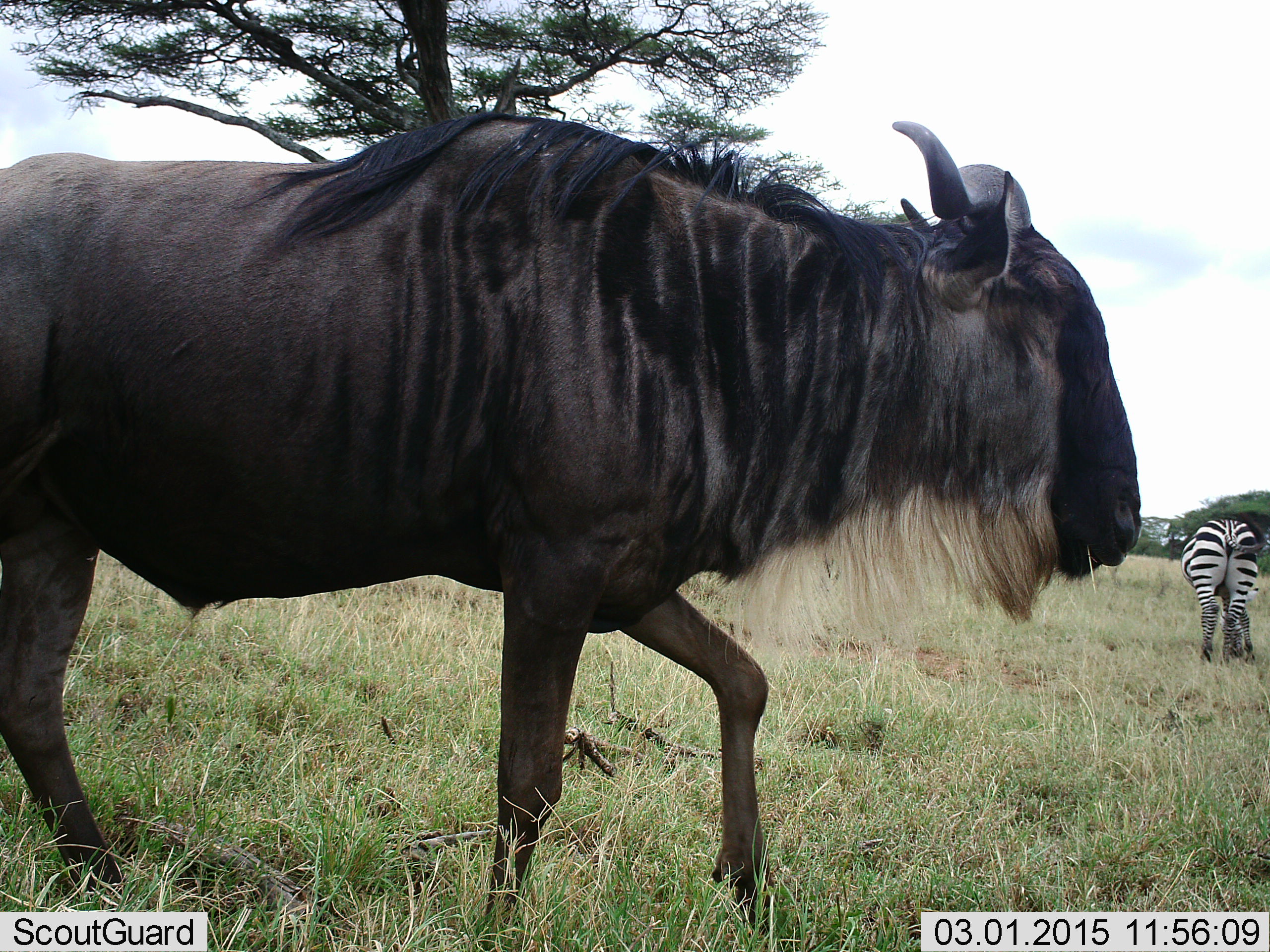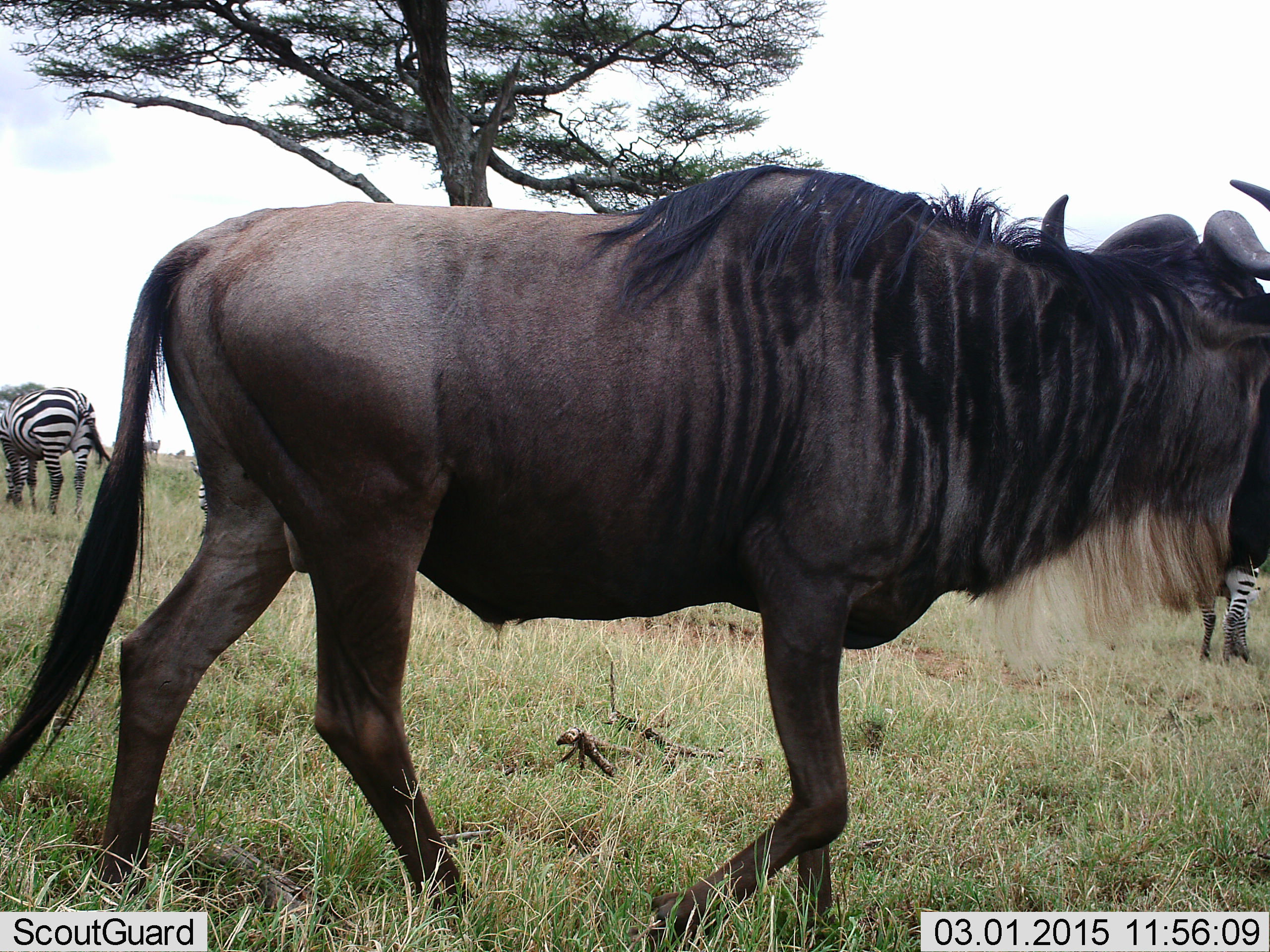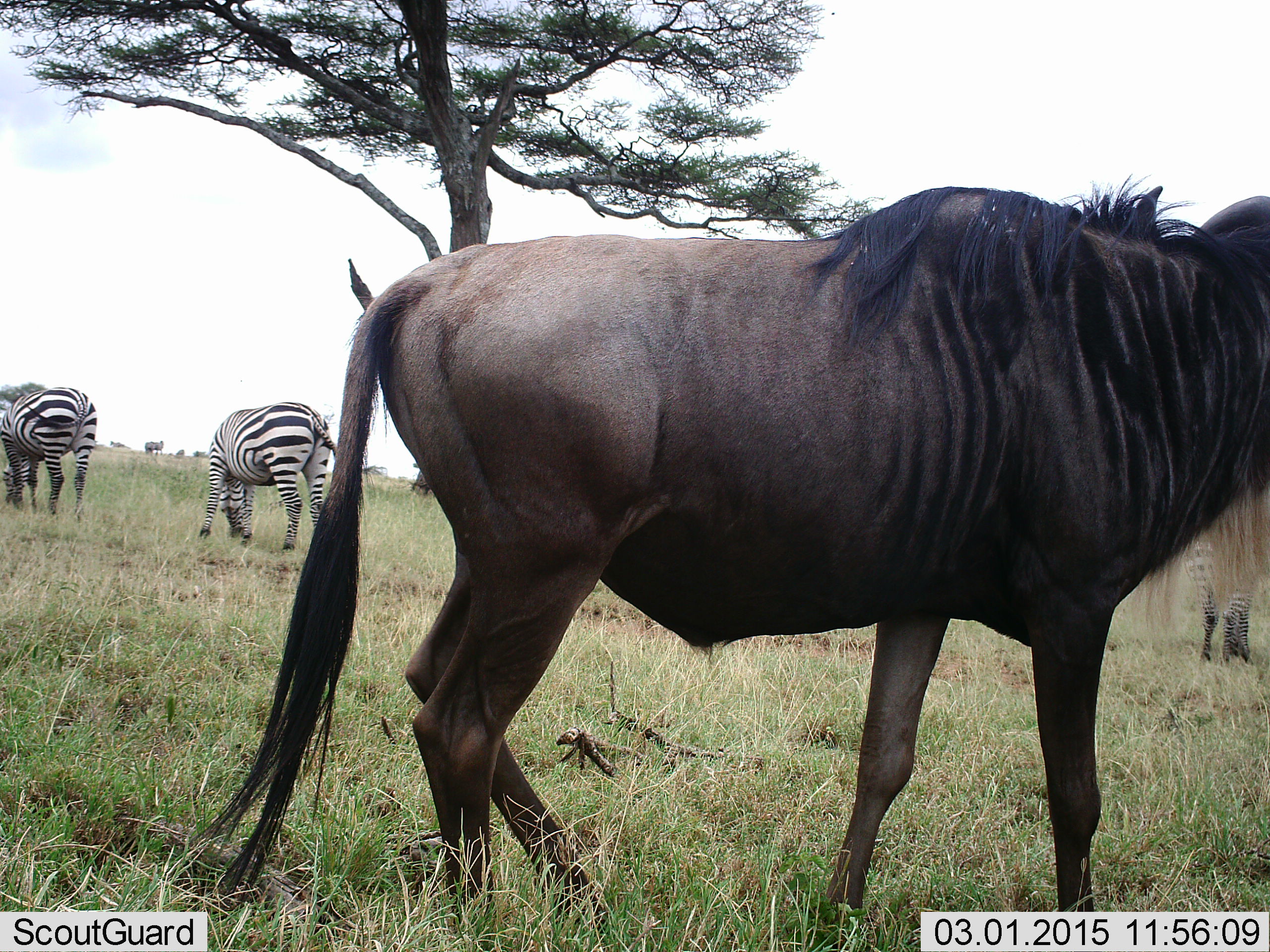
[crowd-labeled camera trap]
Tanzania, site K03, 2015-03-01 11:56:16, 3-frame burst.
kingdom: Animalia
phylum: Chordata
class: Mammalia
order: Artiodactyla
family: Bovidae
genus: Connochaetes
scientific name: Connochaetes taurinus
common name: blue wildebeest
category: wildebeest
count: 1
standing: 9%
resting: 0%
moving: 91%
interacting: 0%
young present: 0%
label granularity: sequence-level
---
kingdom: Animalia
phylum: Chordata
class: Mammalia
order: Perissodactyla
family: Equidae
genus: Equus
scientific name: Equus quagga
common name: plains zebra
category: zebra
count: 3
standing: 50%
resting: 0%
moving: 10%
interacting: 0%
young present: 0%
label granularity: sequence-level